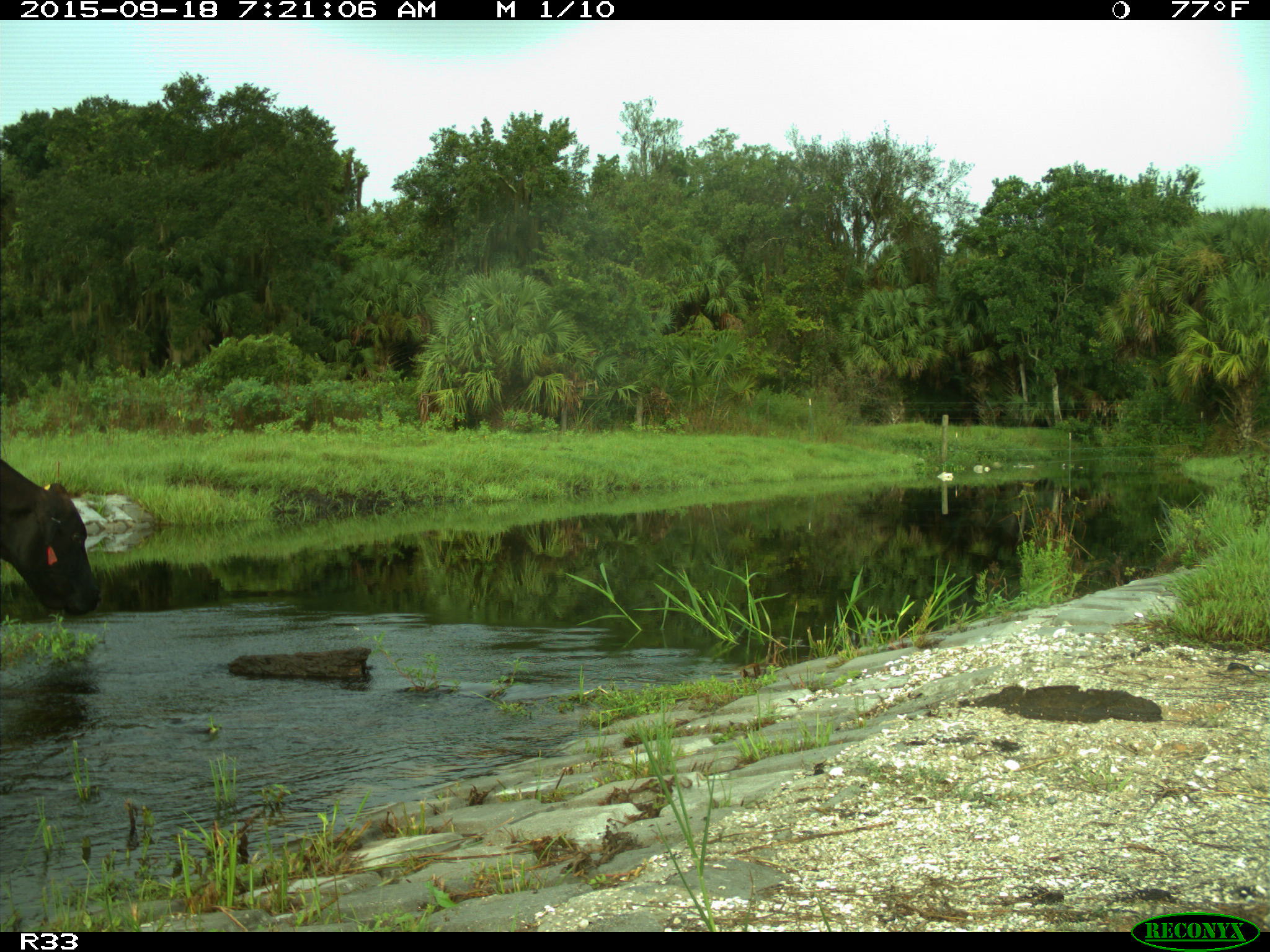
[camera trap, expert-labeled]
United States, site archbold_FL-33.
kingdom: Animalia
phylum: Chordata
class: Mammalia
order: Artiodactyla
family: Bovidae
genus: Bos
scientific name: Bos taurus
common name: domestic cow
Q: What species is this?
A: Bos taurus (domestic cow).